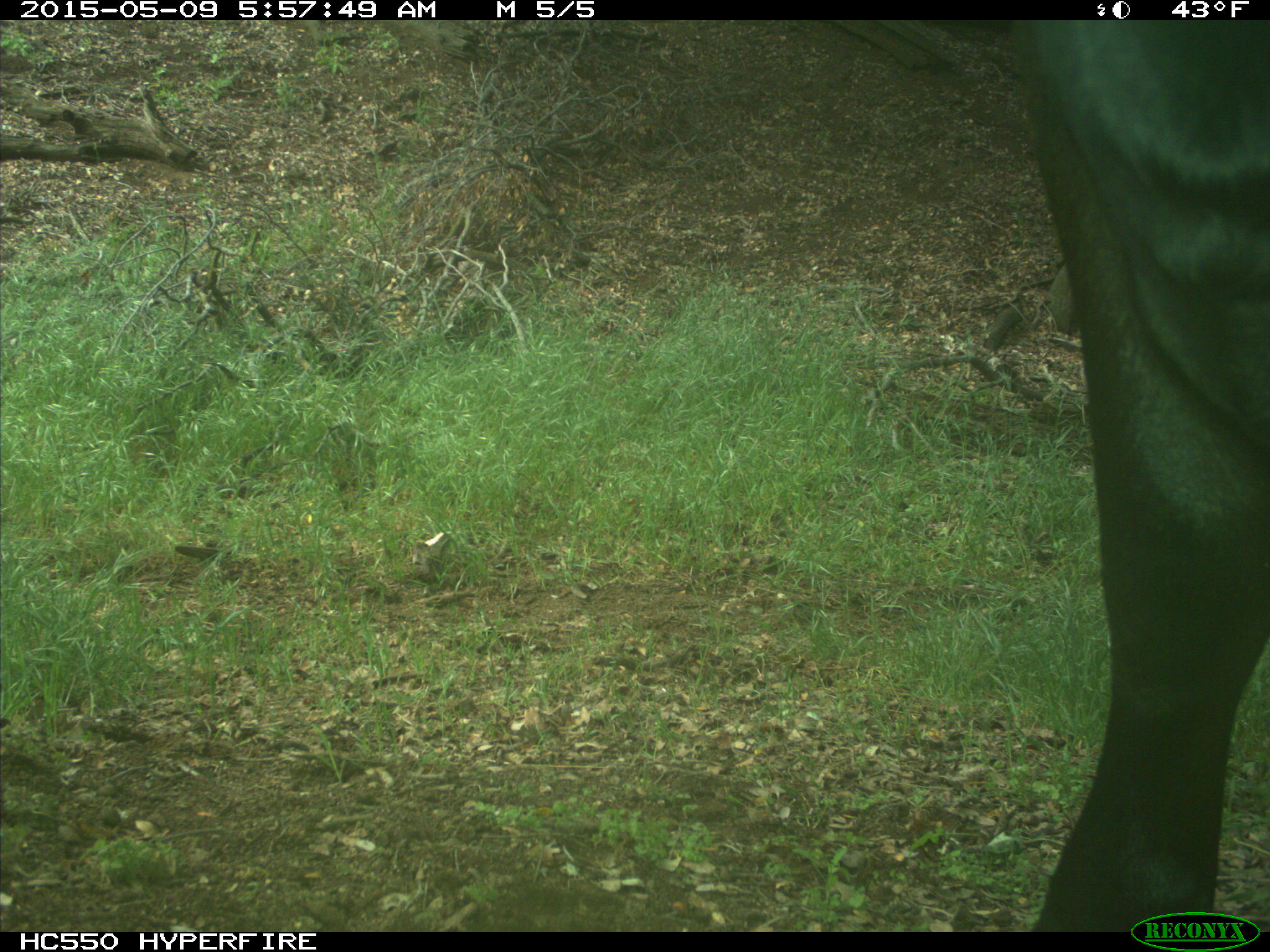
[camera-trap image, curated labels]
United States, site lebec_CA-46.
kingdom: Animalia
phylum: Chordata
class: Mammalia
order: Artiodactyla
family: Bovidae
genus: Bos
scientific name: Bos taurus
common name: domestic cow